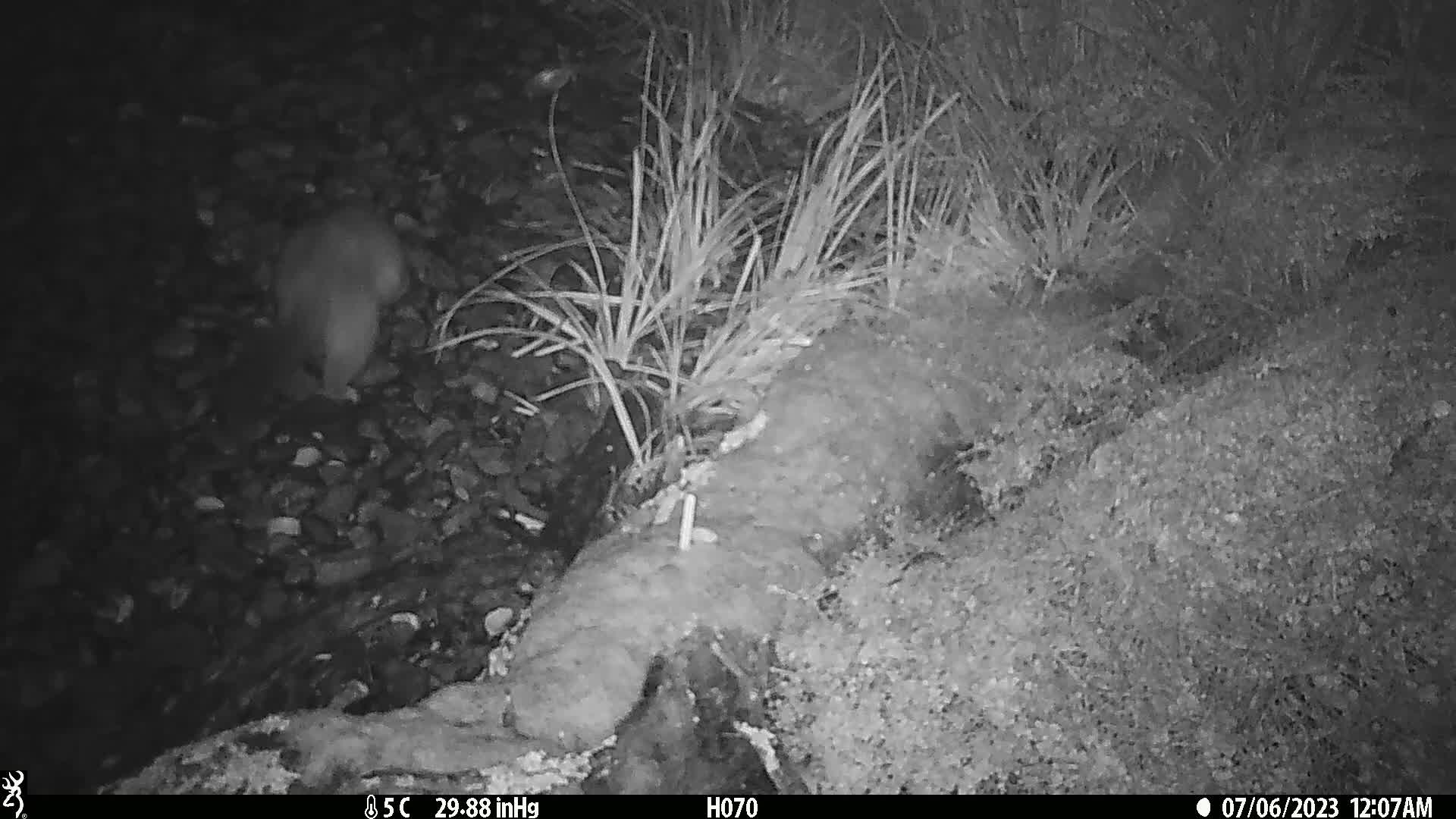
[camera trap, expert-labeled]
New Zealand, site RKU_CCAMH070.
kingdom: Animalia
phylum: Chordata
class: Mammalia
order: Diprotodontia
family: Phalangeridae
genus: Trichosurus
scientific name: Trichosurus vulpecula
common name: common brushtail possum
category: possum